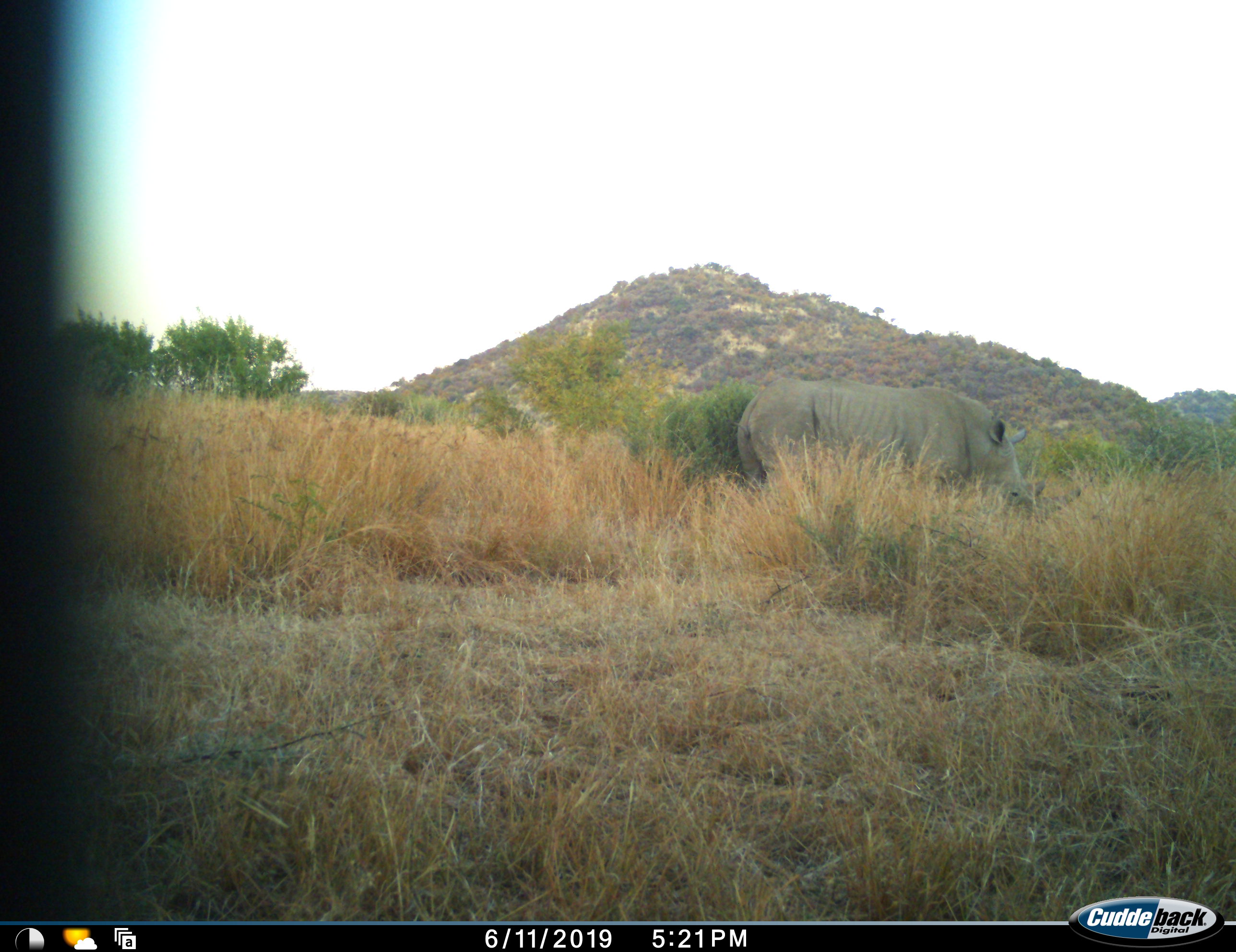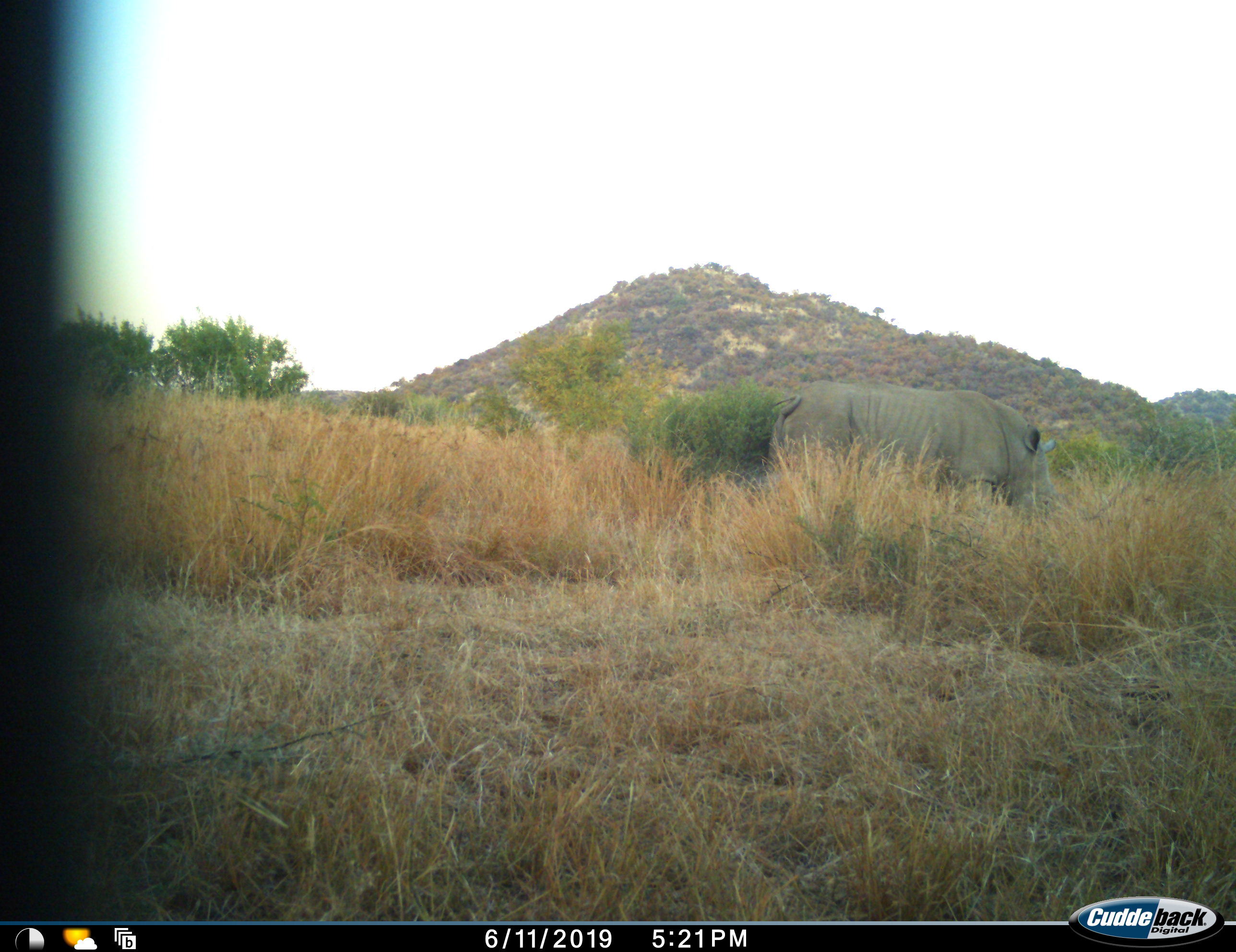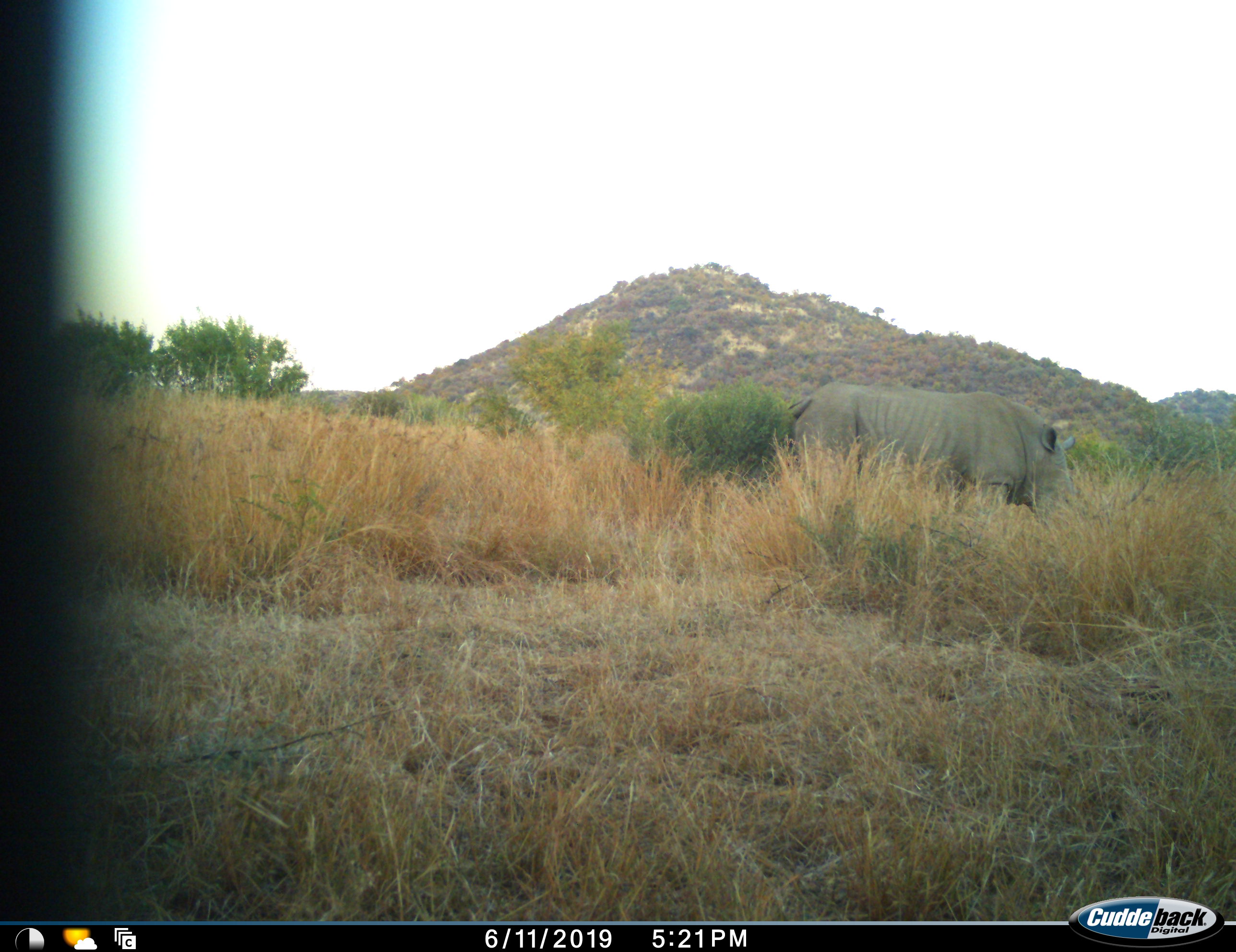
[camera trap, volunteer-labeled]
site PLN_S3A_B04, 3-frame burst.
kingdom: Animalia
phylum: Chordata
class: Mammalia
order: Perissodactyla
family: Rhinocerotidae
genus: Ceratotherium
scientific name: Ceratotherium simum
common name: white rhinoceros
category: rhinoceroswhite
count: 1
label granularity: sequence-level